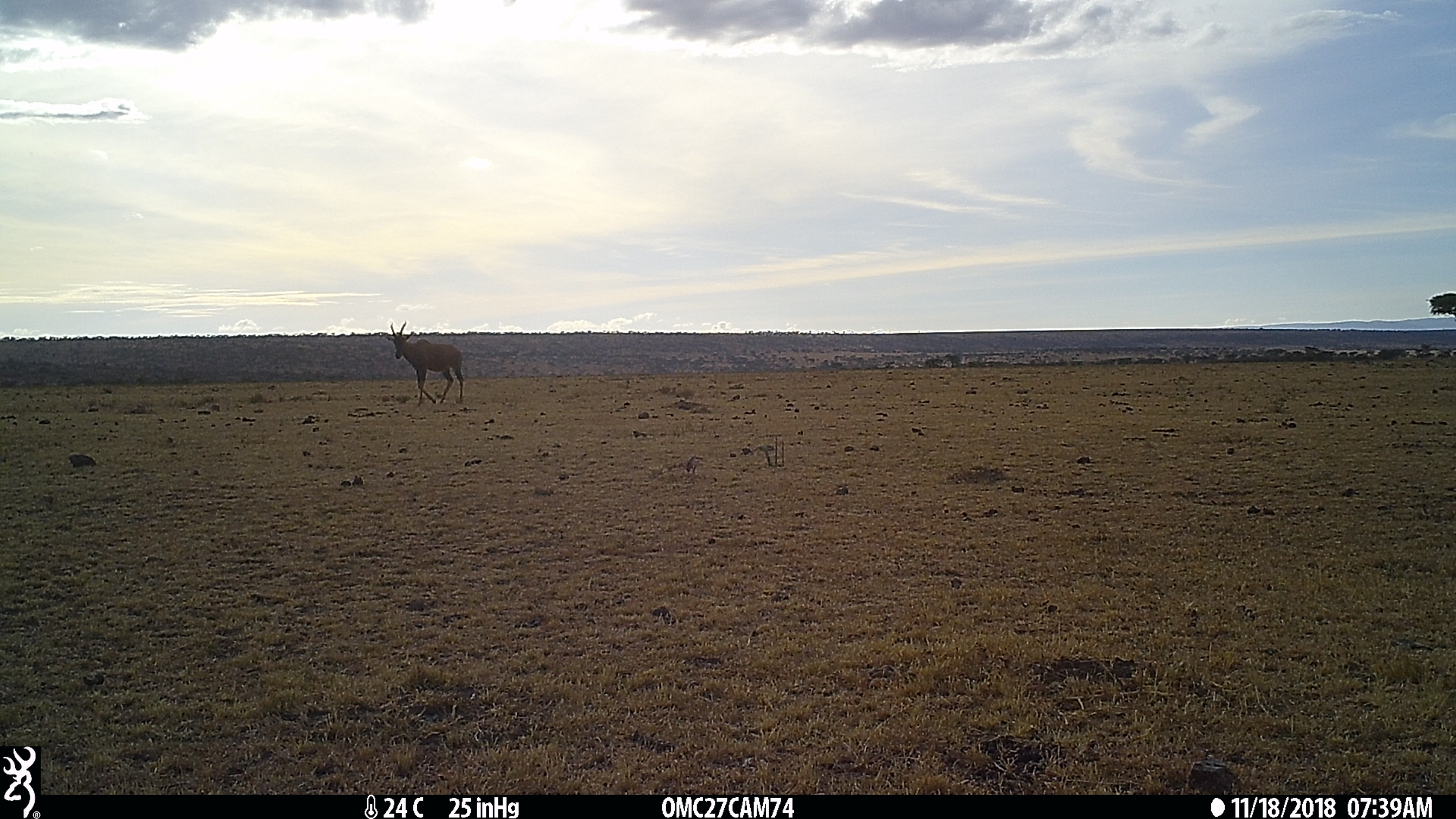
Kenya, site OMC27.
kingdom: Animalia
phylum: Chordata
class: Mammalia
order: Artiodactyla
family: Bovidae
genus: Damaliscus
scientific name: Damaliscus lunatus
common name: topi